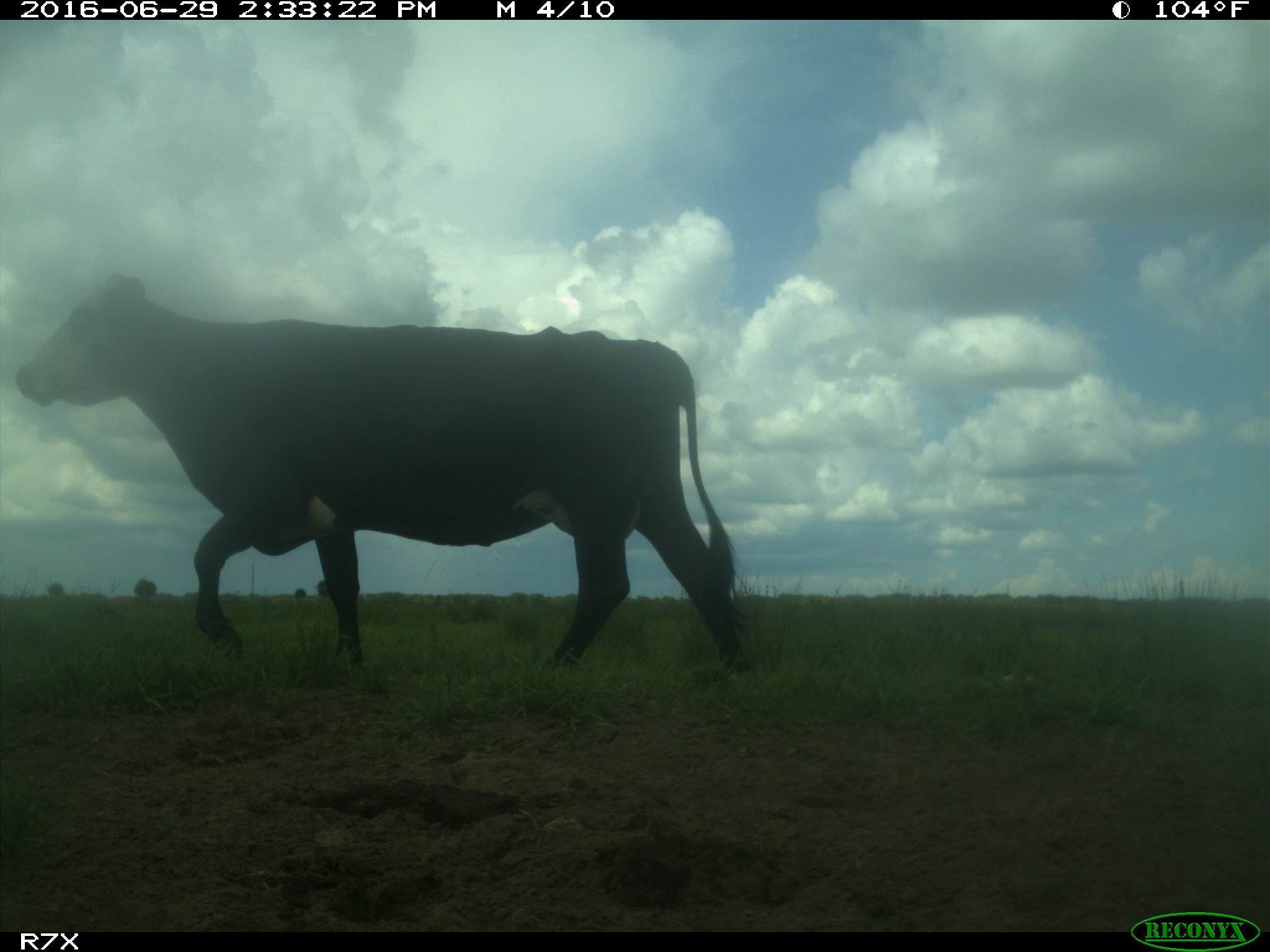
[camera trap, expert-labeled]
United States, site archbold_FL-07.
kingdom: Animalia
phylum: Chordata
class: Mammalia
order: Artiodactyla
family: Bovidae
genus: Bos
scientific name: Bos taurus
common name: domestic cow